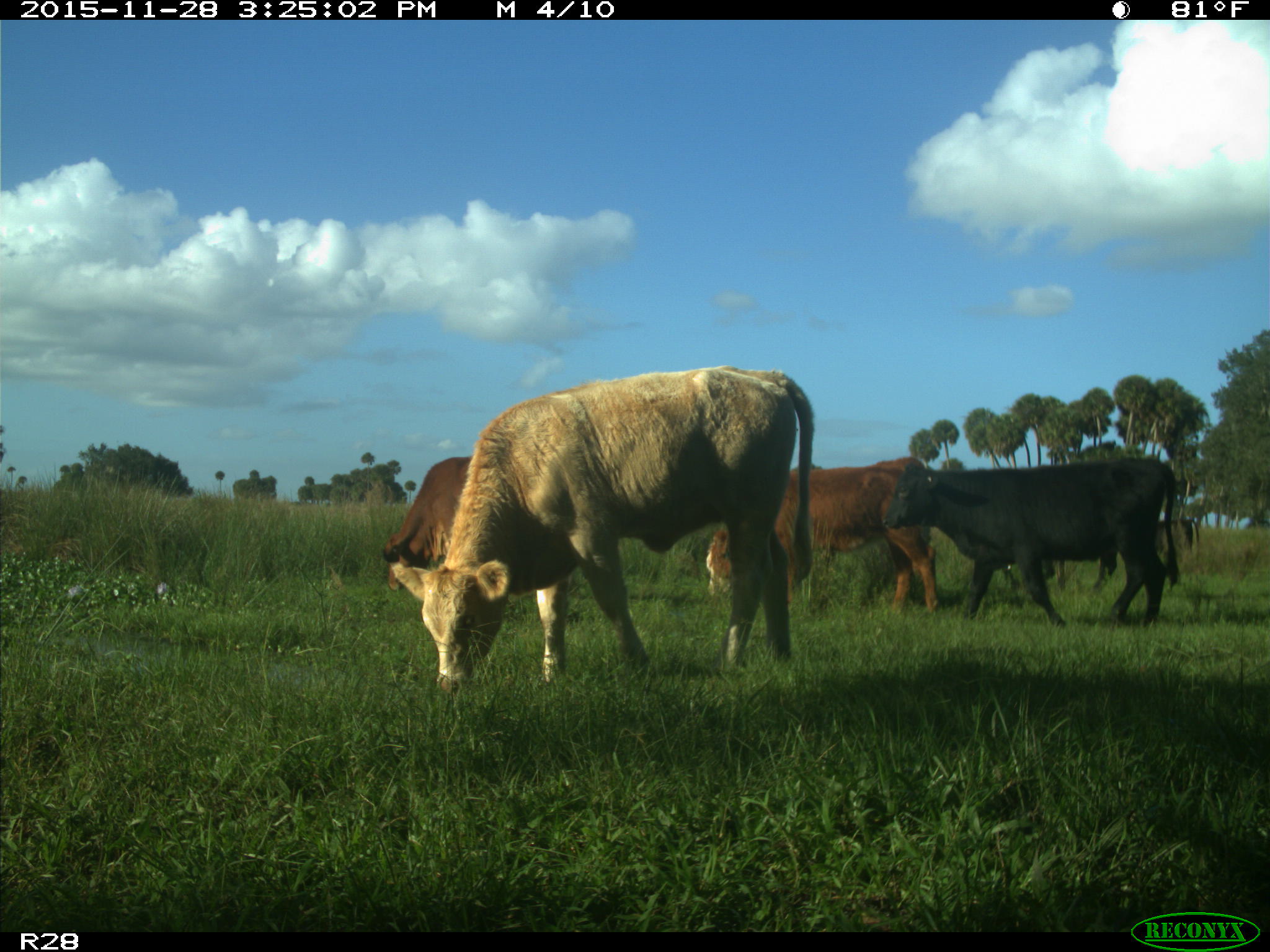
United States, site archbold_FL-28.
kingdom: Animalia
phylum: Chordata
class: Mammalia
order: Artiodactyla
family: Bovidae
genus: Bos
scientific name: Bos taurus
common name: domestic cow